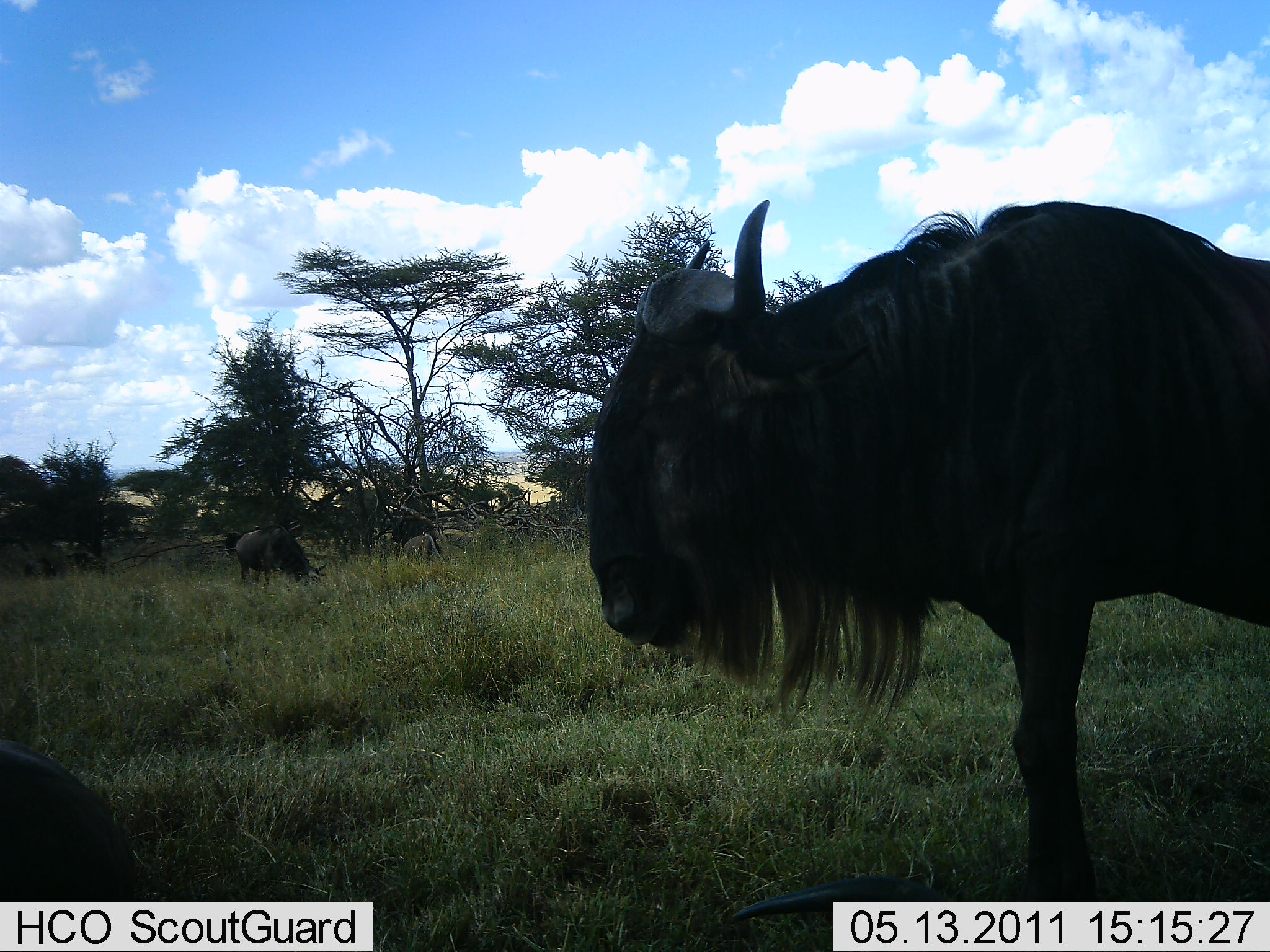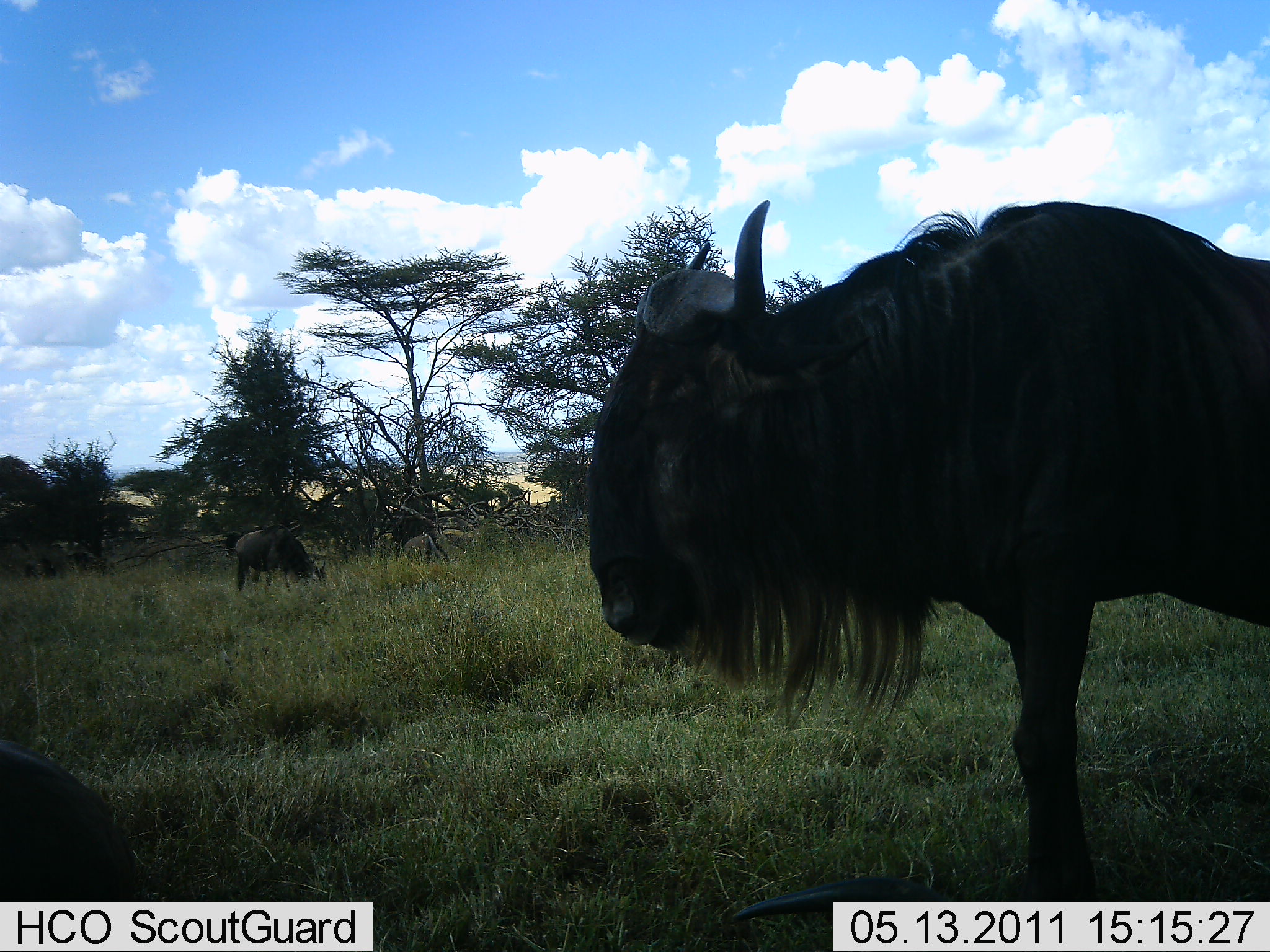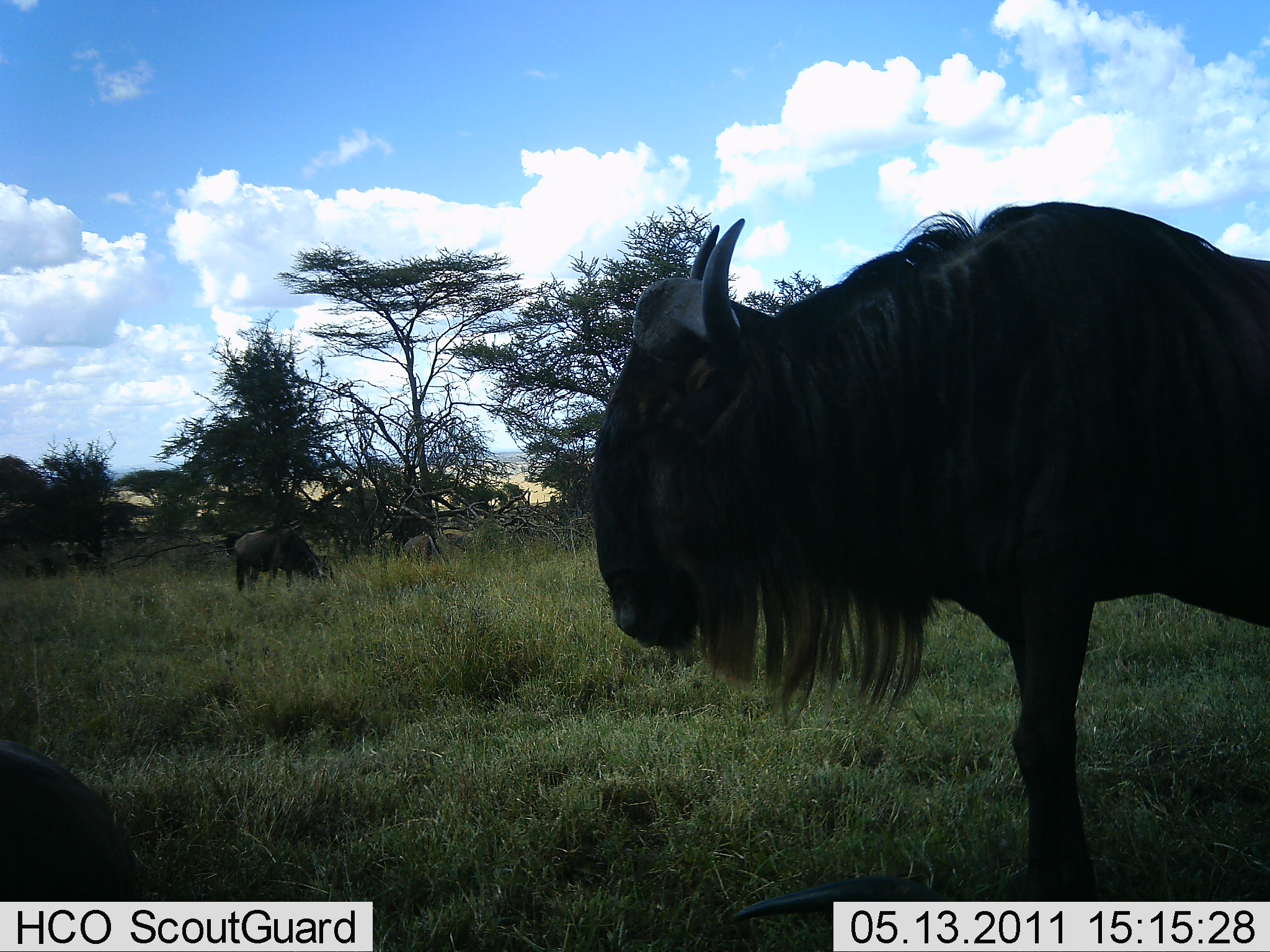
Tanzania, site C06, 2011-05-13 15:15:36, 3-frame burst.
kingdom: Animalia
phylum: Chordata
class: Mammalia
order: Artiodactyla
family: Bovidae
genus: Connochaetes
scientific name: Connochaetes taurinus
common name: blue wildebeest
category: wildebeest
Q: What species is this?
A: Wildebeest (blue wildebeest) (Connochaetes taurinus).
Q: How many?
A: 2.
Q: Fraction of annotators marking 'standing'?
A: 79%.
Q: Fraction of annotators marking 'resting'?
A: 14%.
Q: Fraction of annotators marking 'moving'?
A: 14%.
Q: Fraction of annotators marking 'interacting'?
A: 0%.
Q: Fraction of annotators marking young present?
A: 0%.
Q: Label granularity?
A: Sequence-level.